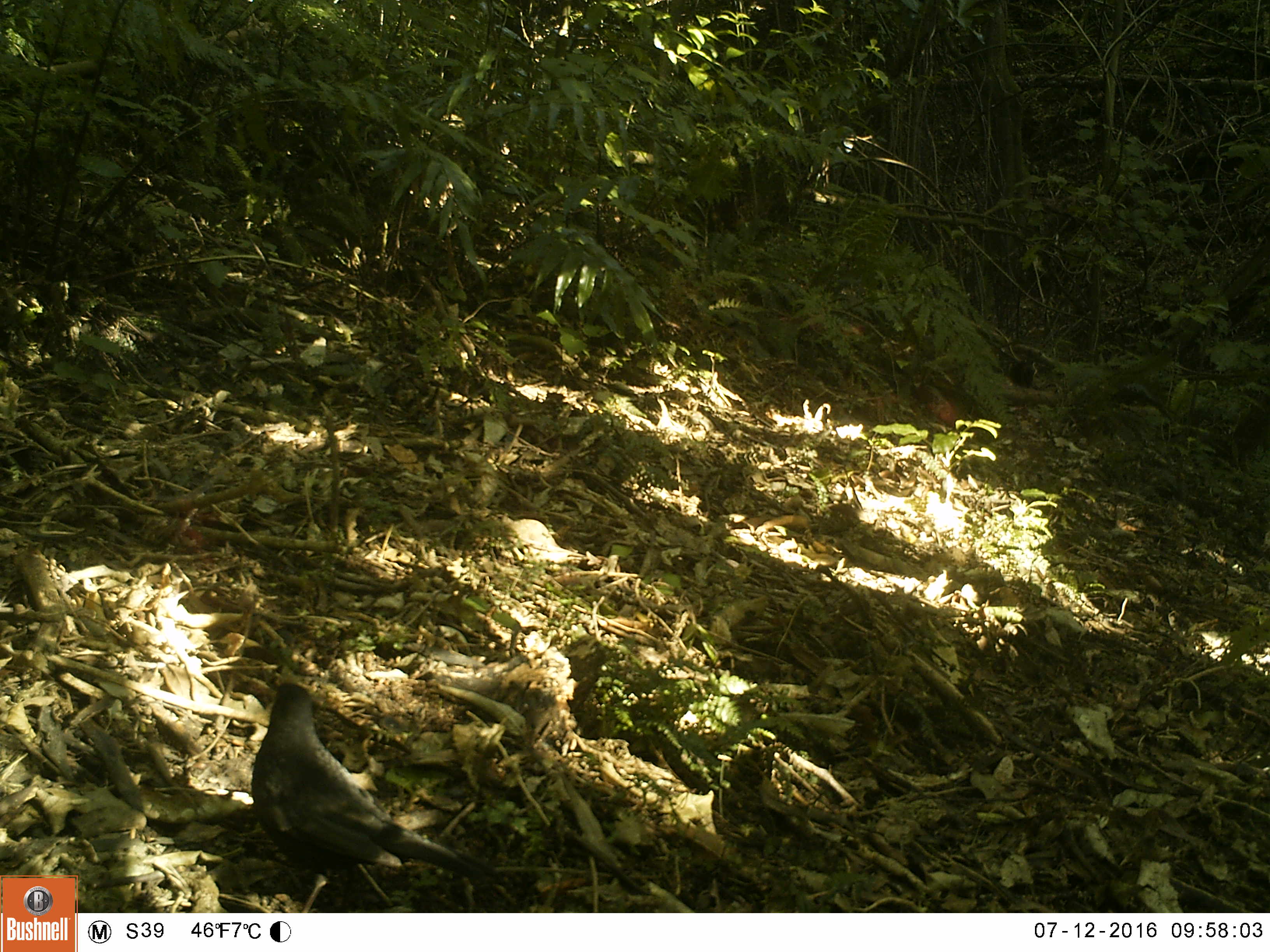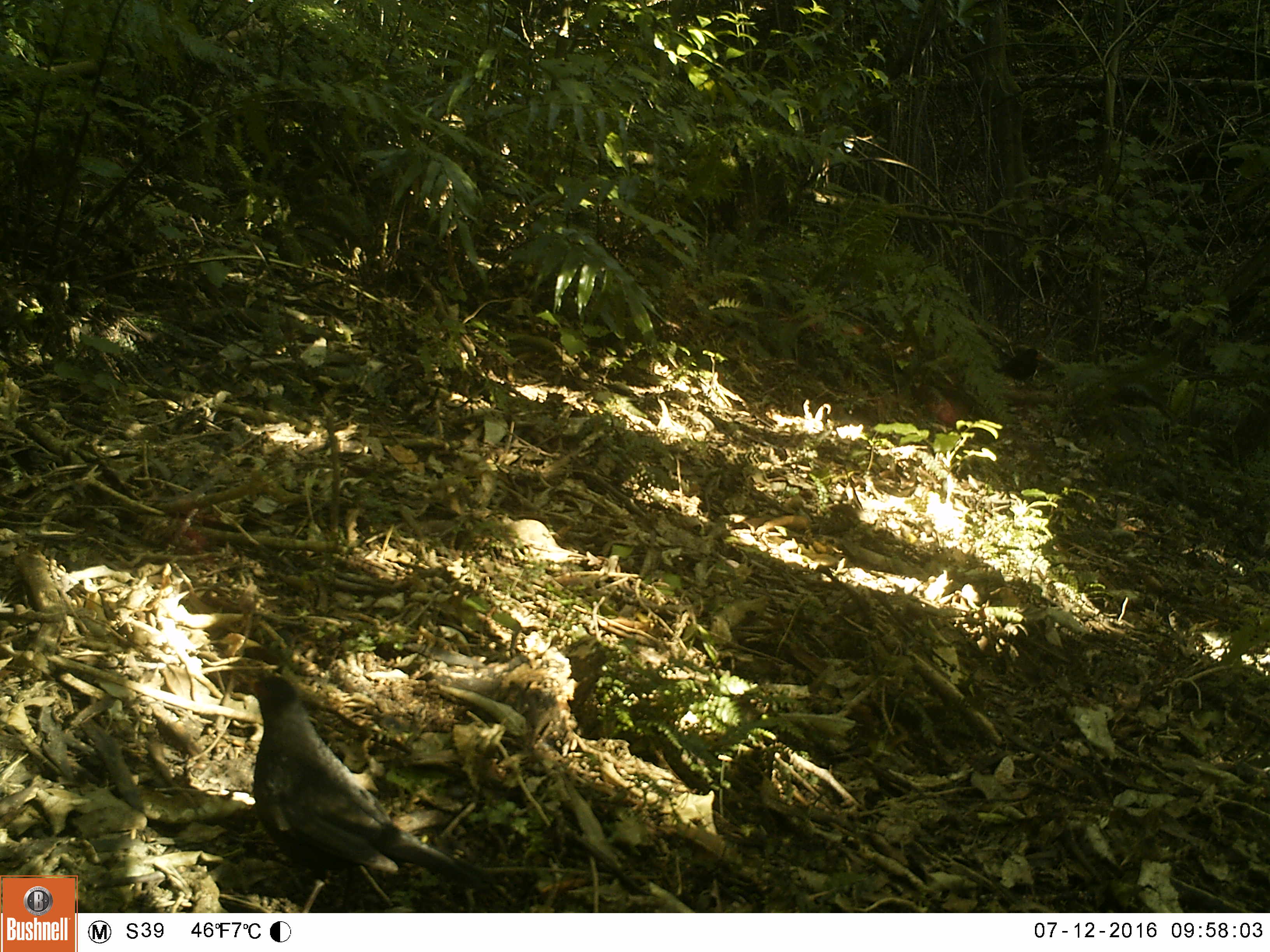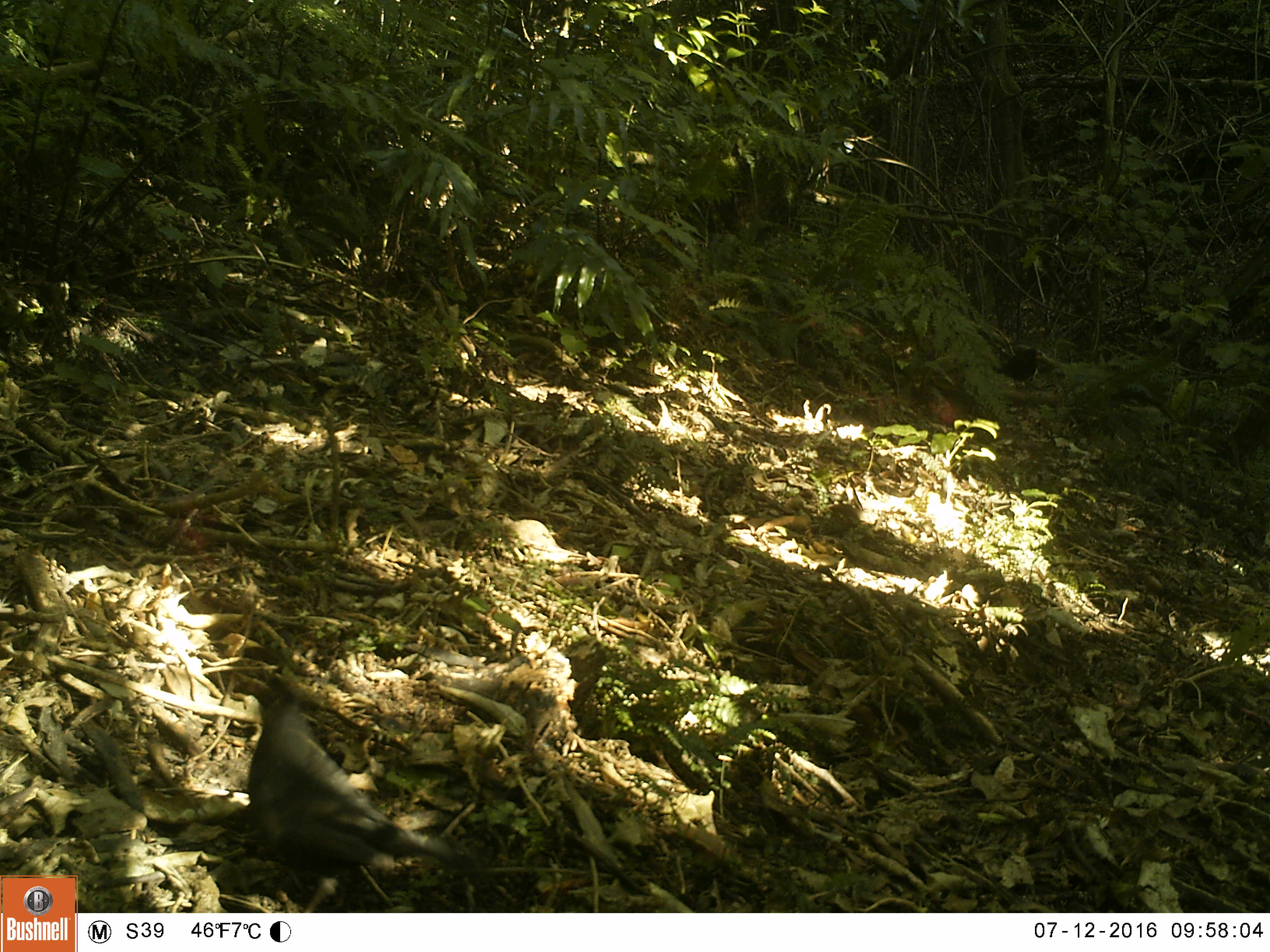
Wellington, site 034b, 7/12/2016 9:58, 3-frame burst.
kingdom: Animalia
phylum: Chordata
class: Aves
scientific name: Aves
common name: bird